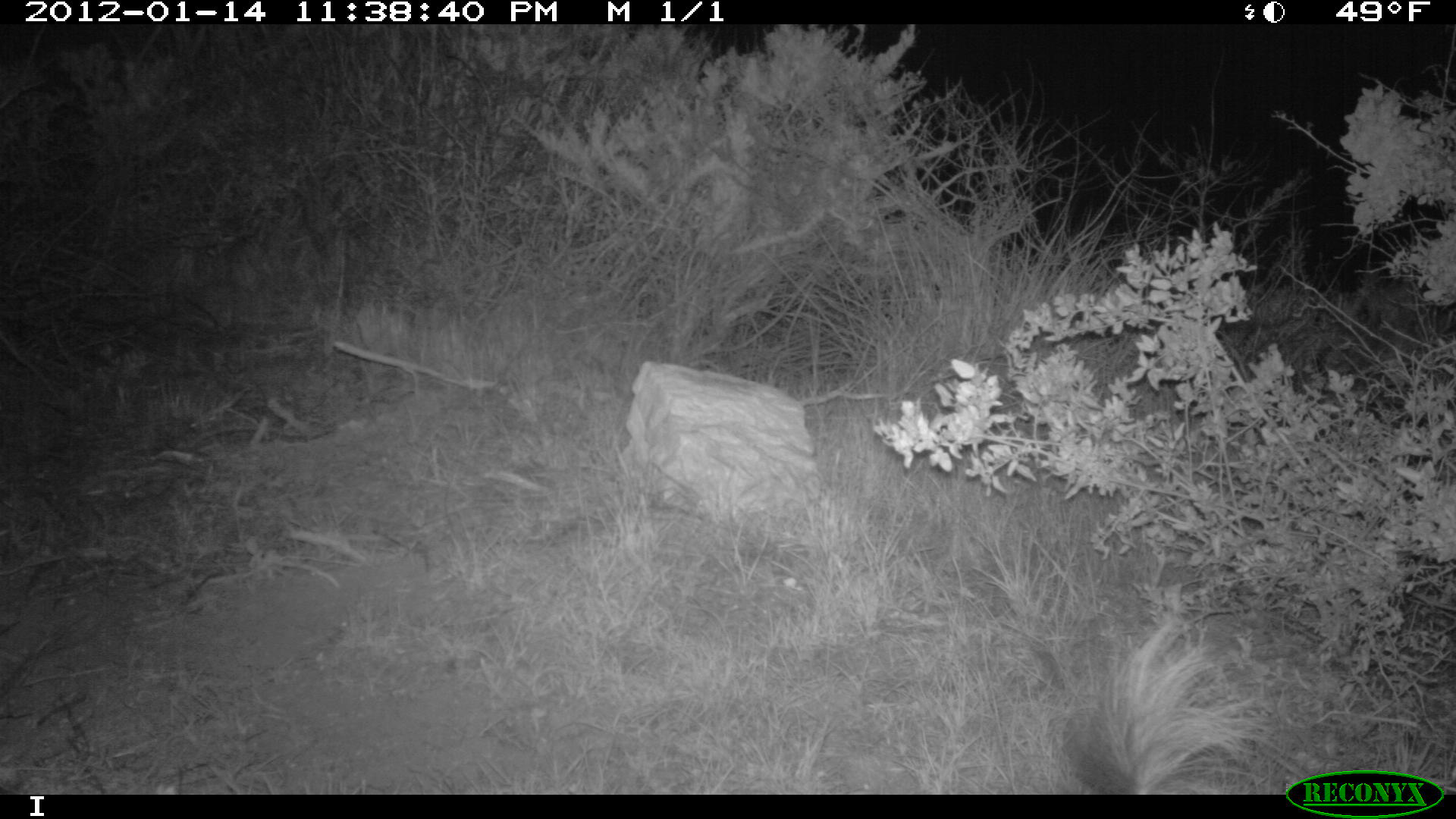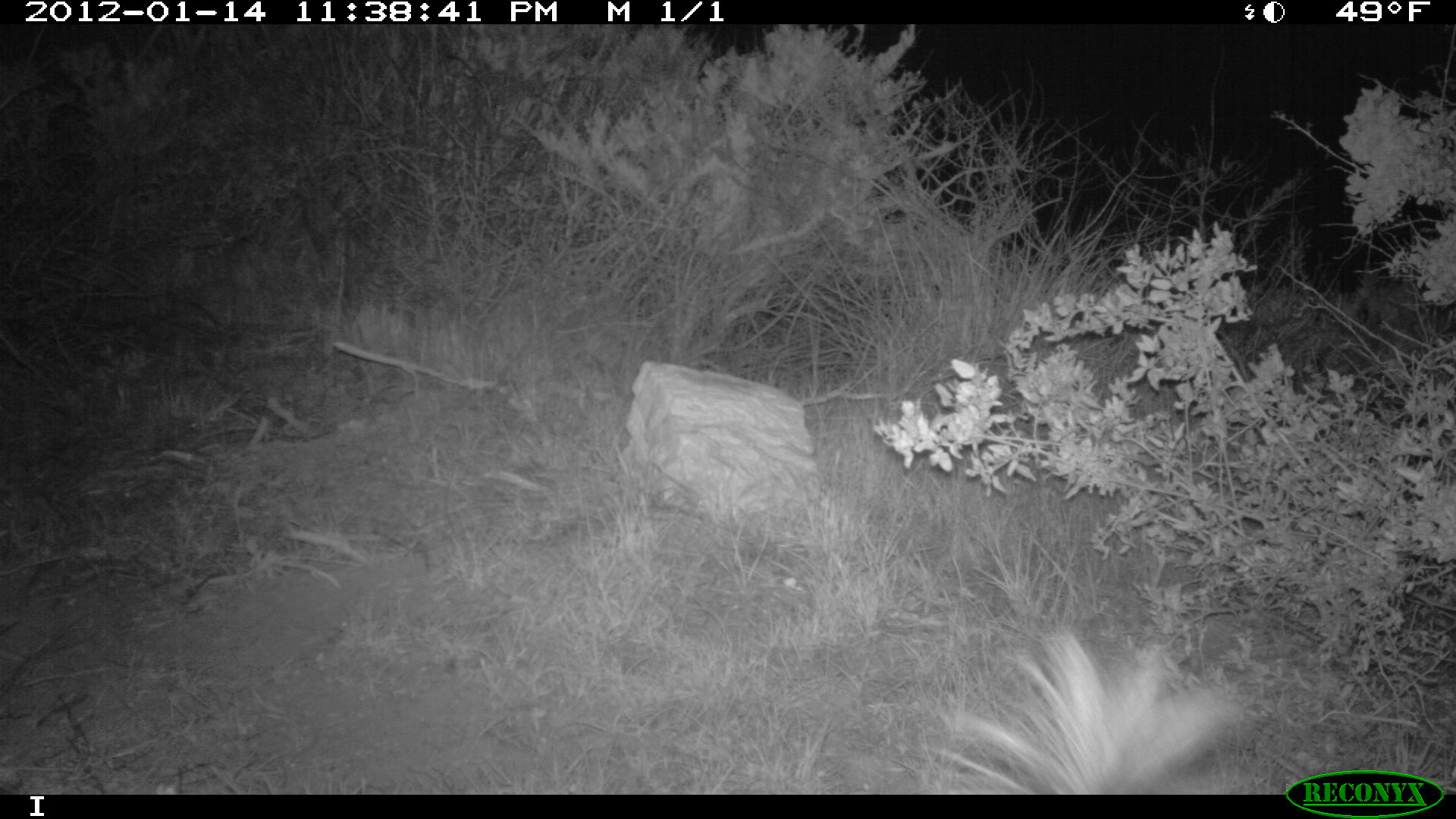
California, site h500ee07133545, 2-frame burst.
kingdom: Animalia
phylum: Chordata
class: Mammalia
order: Carnivora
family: Mephitidae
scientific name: Mephitidae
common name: skunk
Skunk (Mephitidae).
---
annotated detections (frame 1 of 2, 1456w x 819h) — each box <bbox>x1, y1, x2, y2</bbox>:
skunk: <bbox>1086, 618, 1275, 793</bbox>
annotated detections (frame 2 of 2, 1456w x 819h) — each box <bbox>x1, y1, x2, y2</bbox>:
skunk: <bbox>930, 631, 1241, 795</bbox>